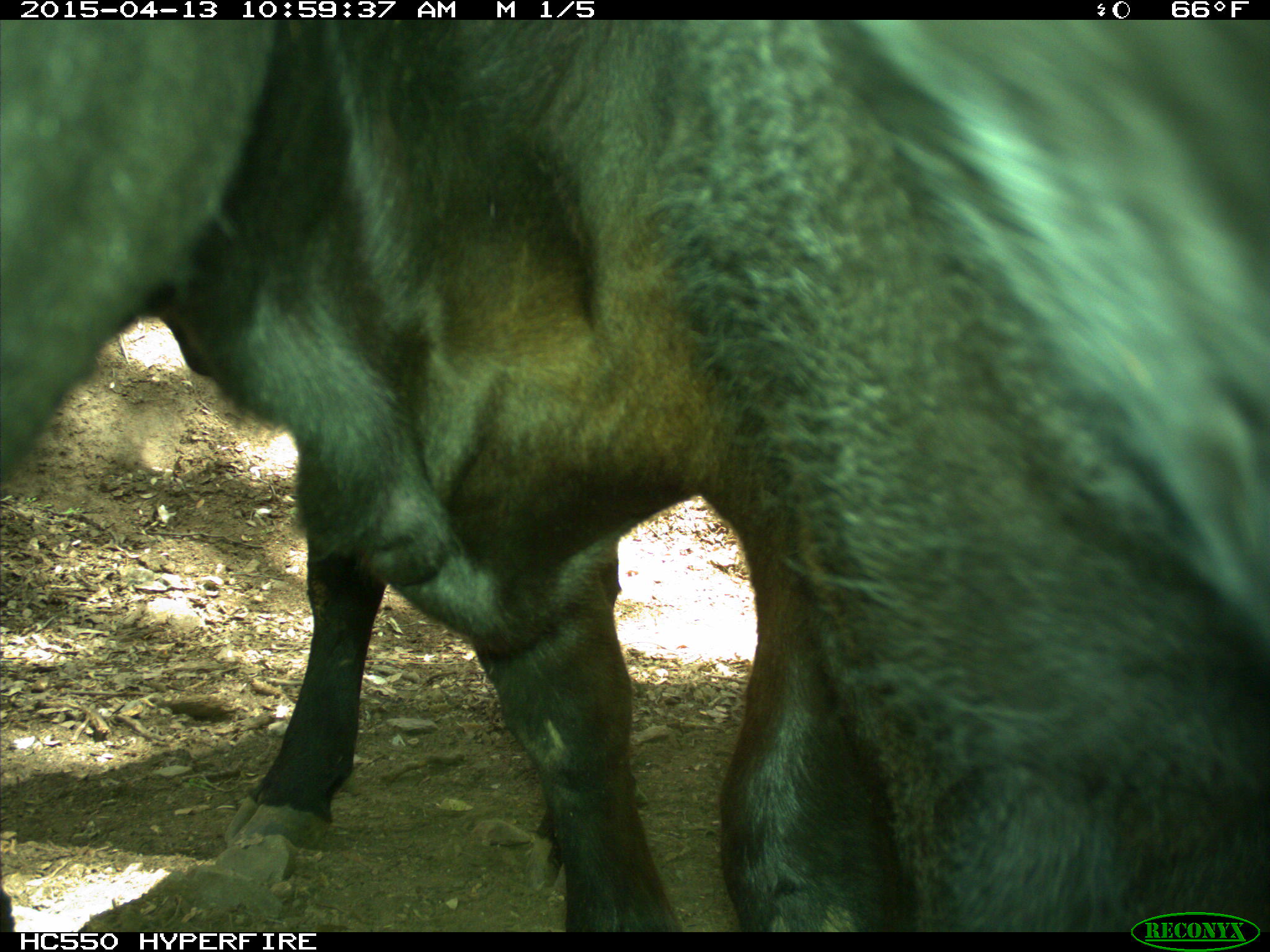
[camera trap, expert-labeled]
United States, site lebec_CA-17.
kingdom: Animalia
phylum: Chordata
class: Mammalia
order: Artiodactyla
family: Bovidae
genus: Bos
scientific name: Bos taurus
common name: domestic cow